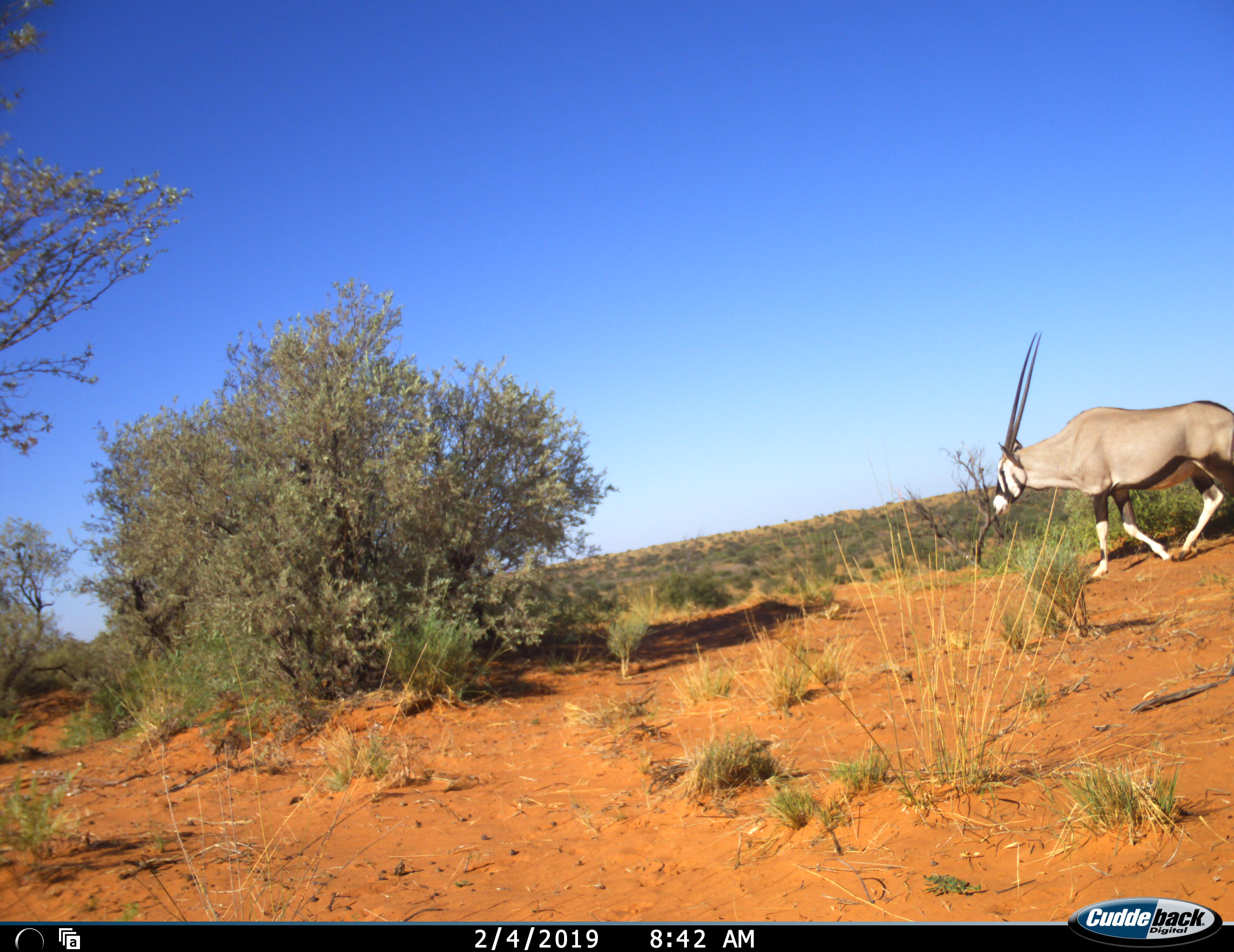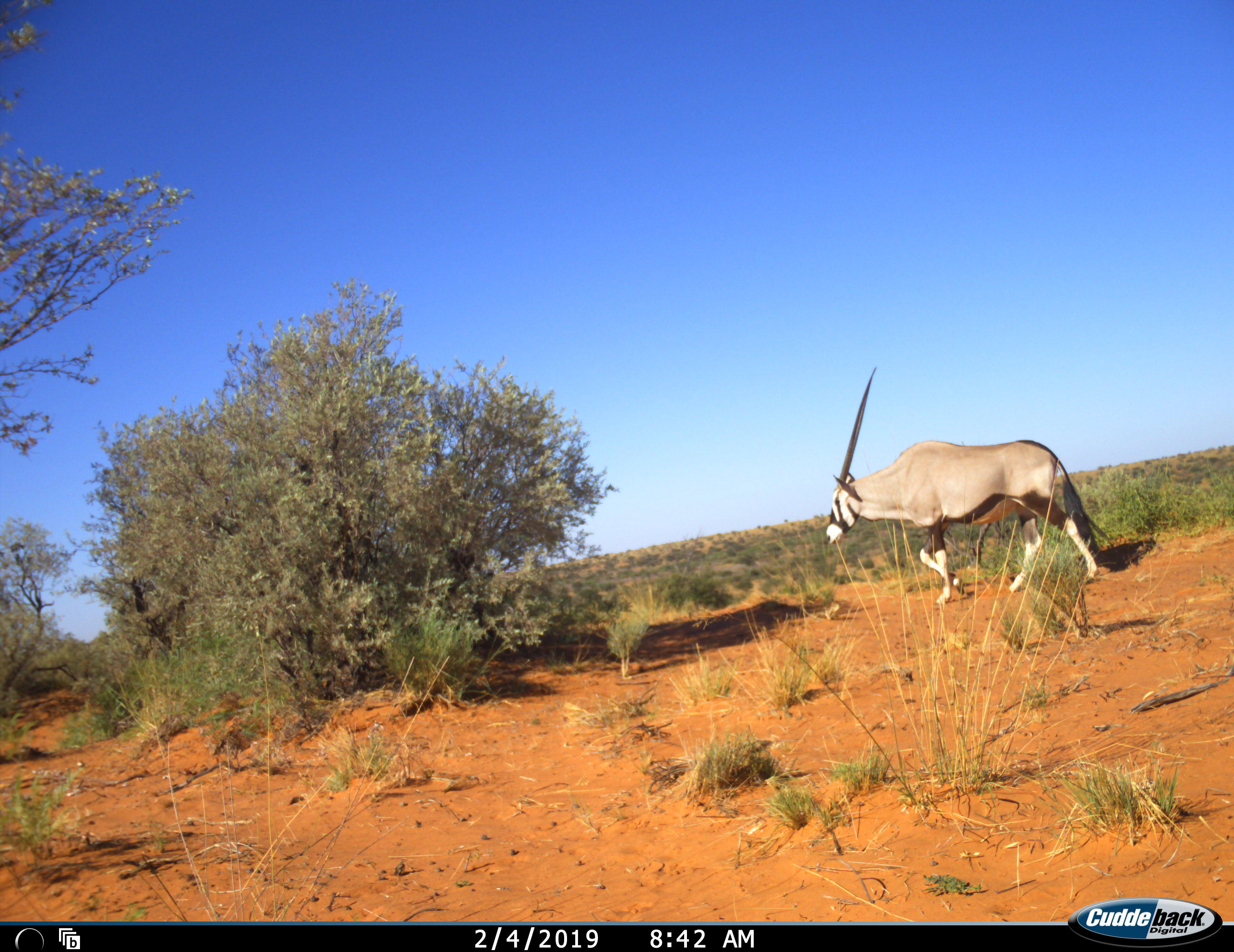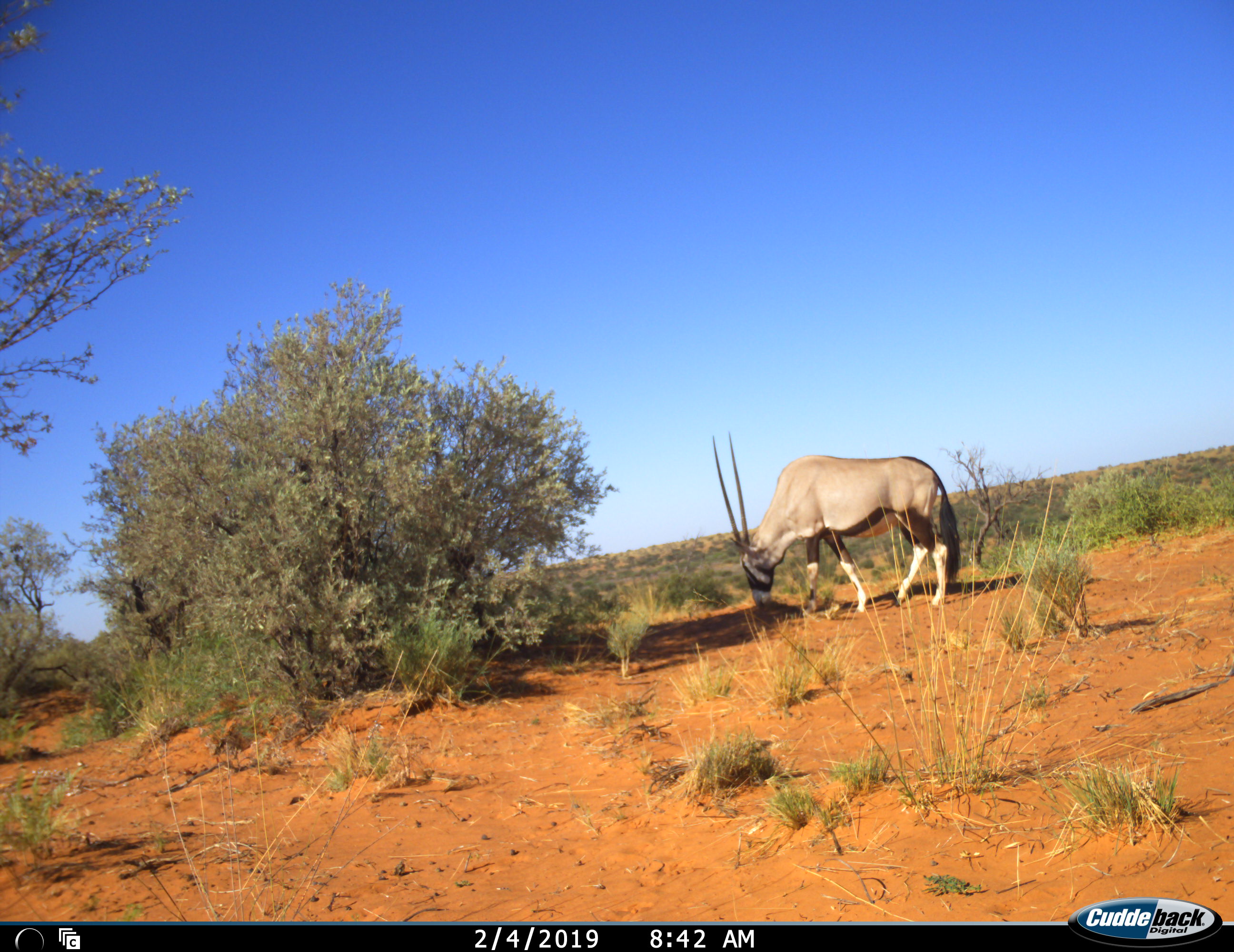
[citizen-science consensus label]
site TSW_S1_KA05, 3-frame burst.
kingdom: Animalia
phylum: Chordata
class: Mammalia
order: Artiodactyla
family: Bovidae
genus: Oryx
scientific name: Oryx gazella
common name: gemsbok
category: oryx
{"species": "oryx (gemsbok) (Oryx gazella)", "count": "1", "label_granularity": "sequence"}